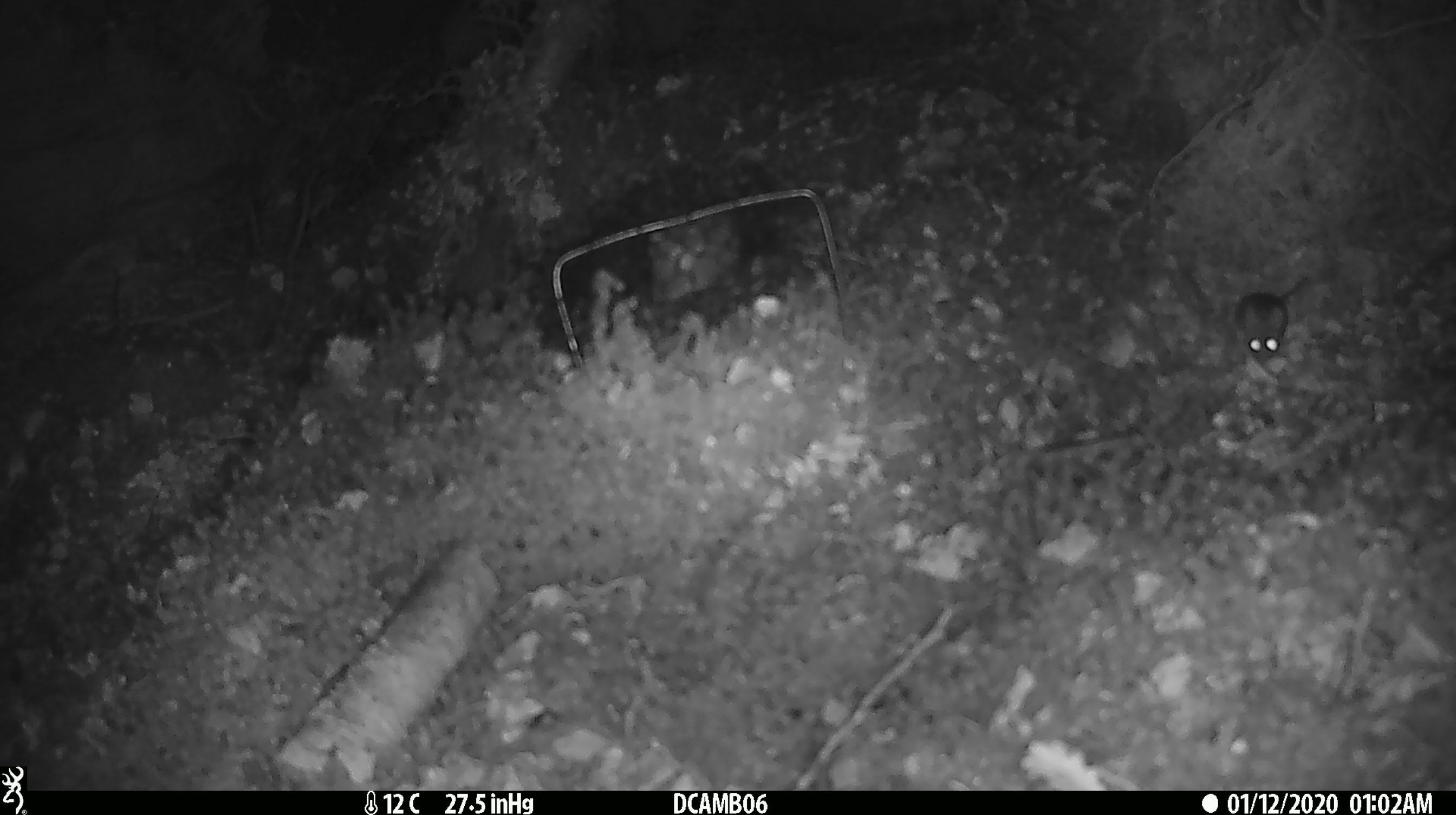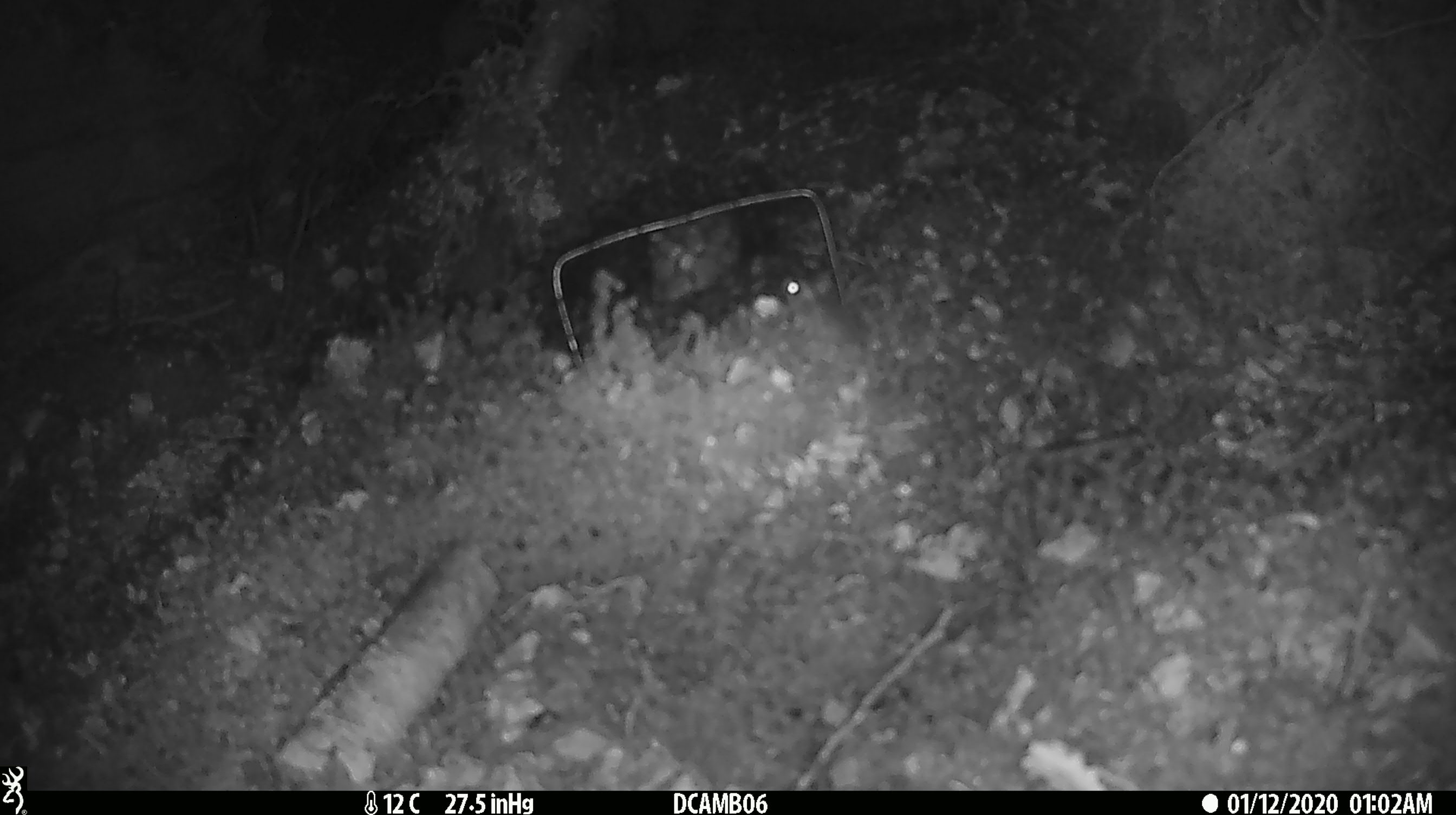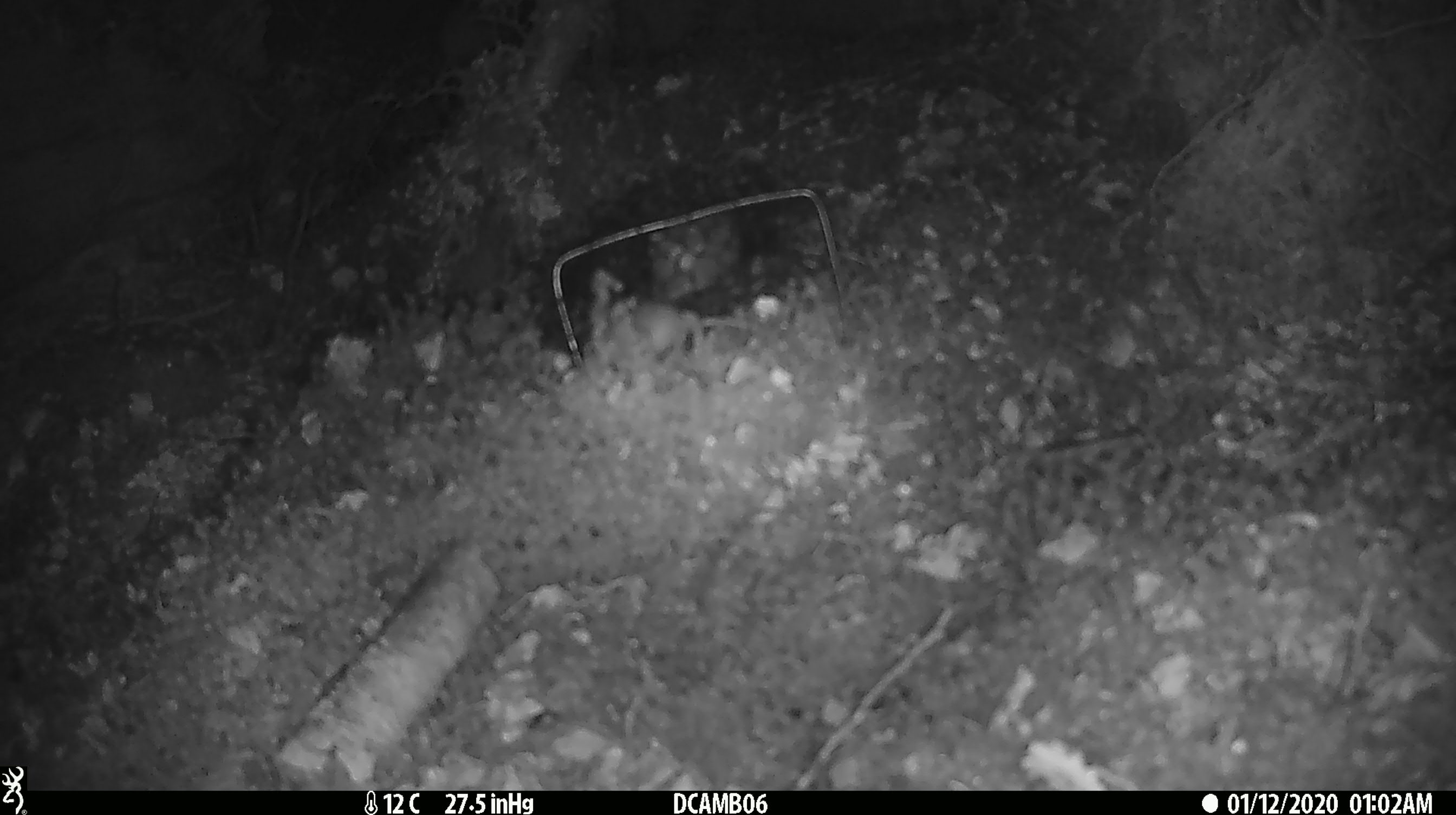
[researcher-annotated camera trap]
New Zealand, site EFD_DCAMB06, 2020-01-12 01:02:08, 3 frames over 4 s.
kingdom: Animalia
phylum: Chordata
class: Mammalia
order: Rodentia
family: Muridae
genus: Mus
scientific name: Mus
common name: mouse